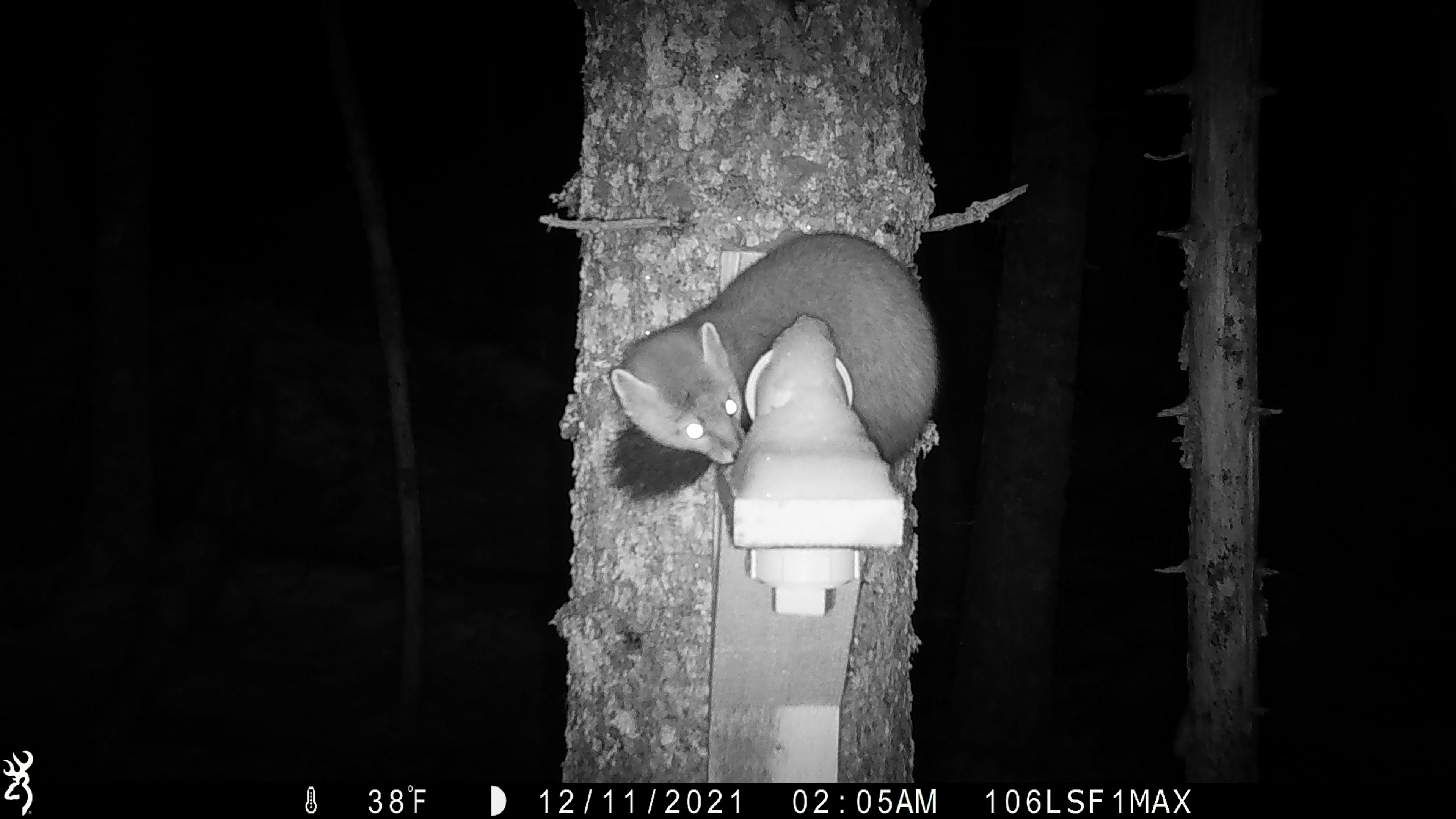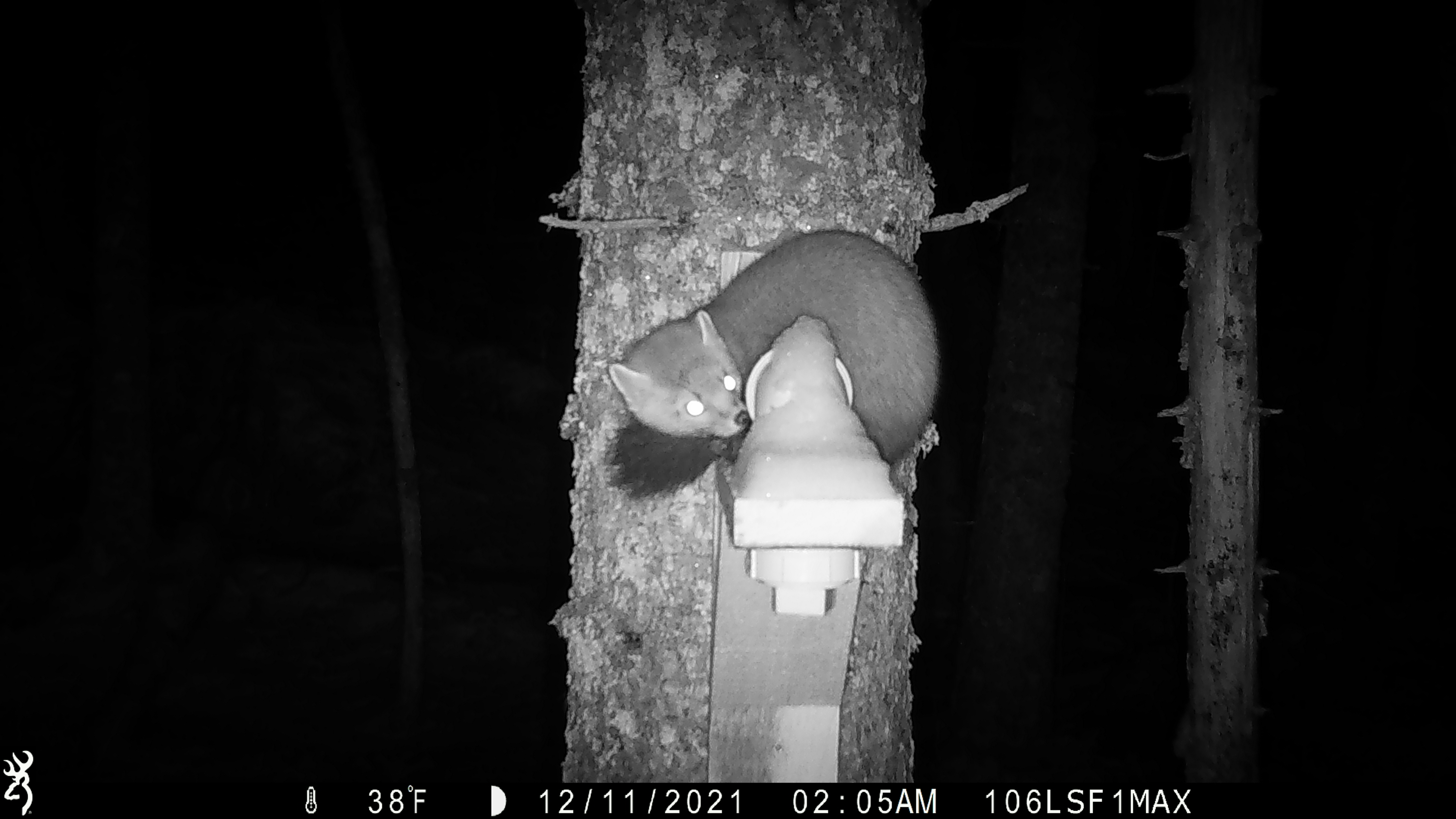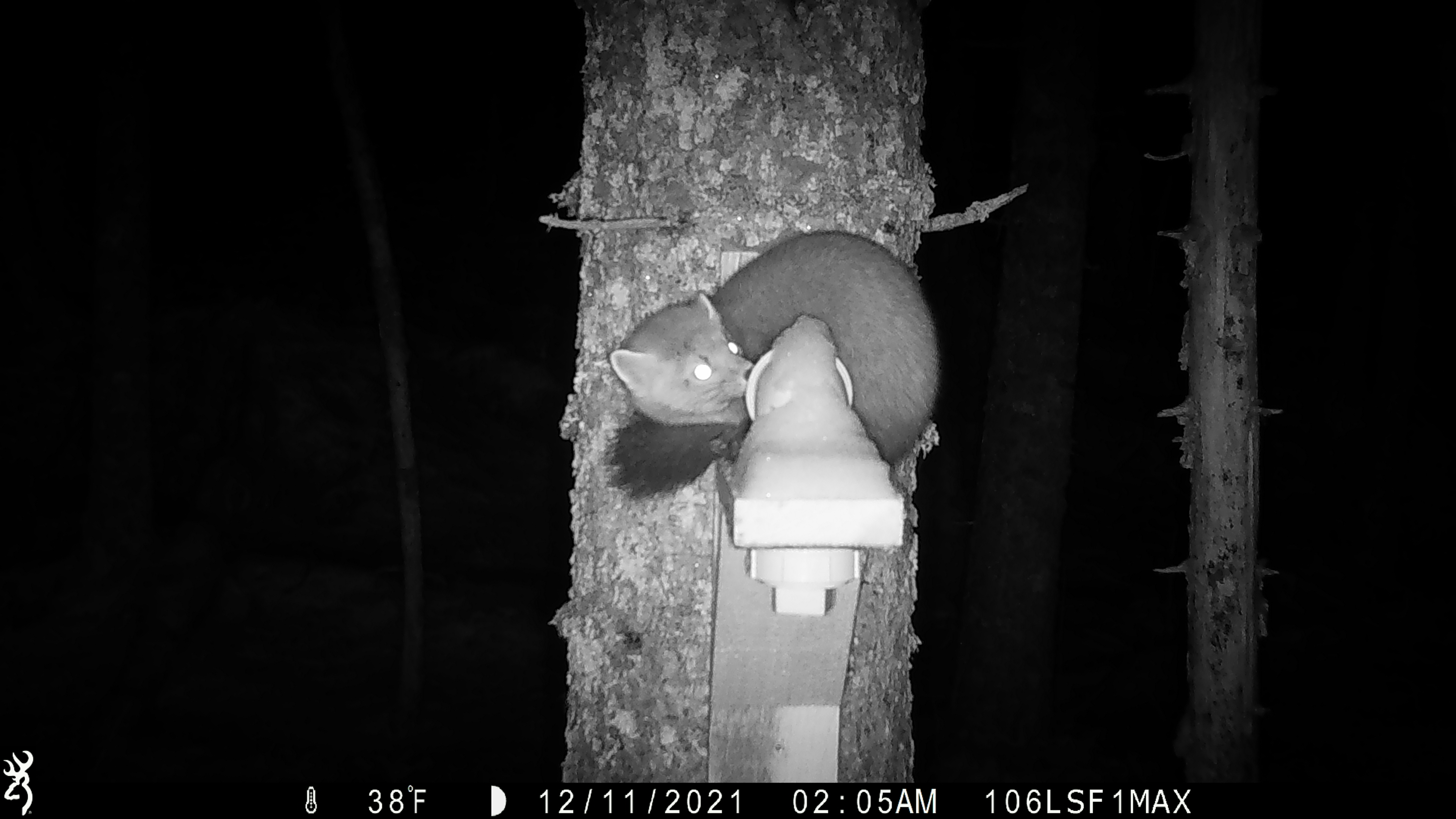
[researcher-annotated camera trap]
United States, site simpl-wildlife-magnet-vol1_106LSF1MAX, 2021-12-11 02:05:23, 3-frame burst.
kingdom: Animalia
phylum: Chordata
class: Mammalia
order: Carnivora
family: Mustelidae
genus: Martes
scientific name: Martes americana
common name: american marten